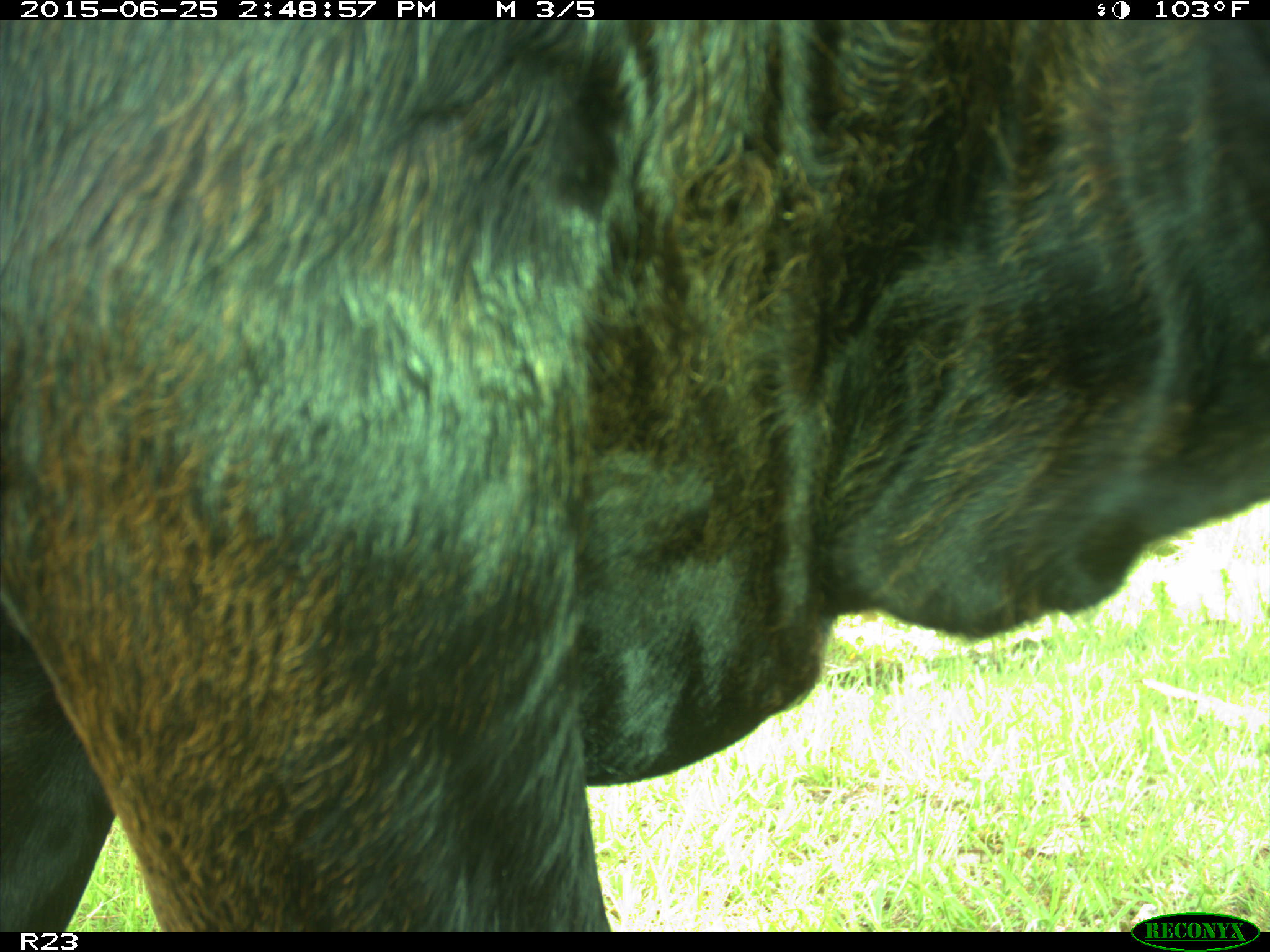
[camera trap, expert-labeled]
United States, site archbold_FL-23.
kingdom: Animalia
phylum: Chordata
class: Mammalia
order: Artiodactyla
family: Bovidae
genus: Bos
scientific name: Bos taurus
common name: domestic cow